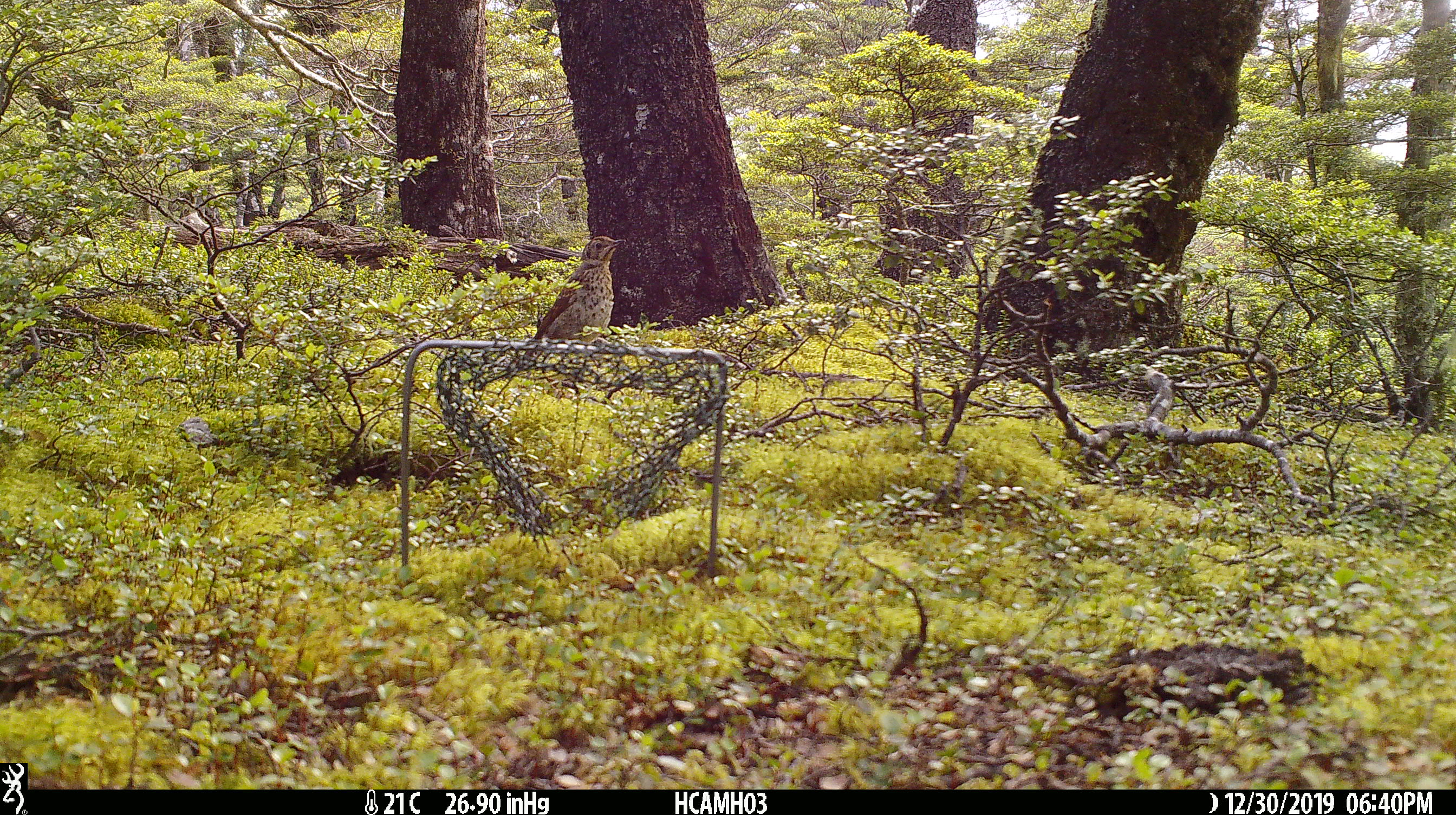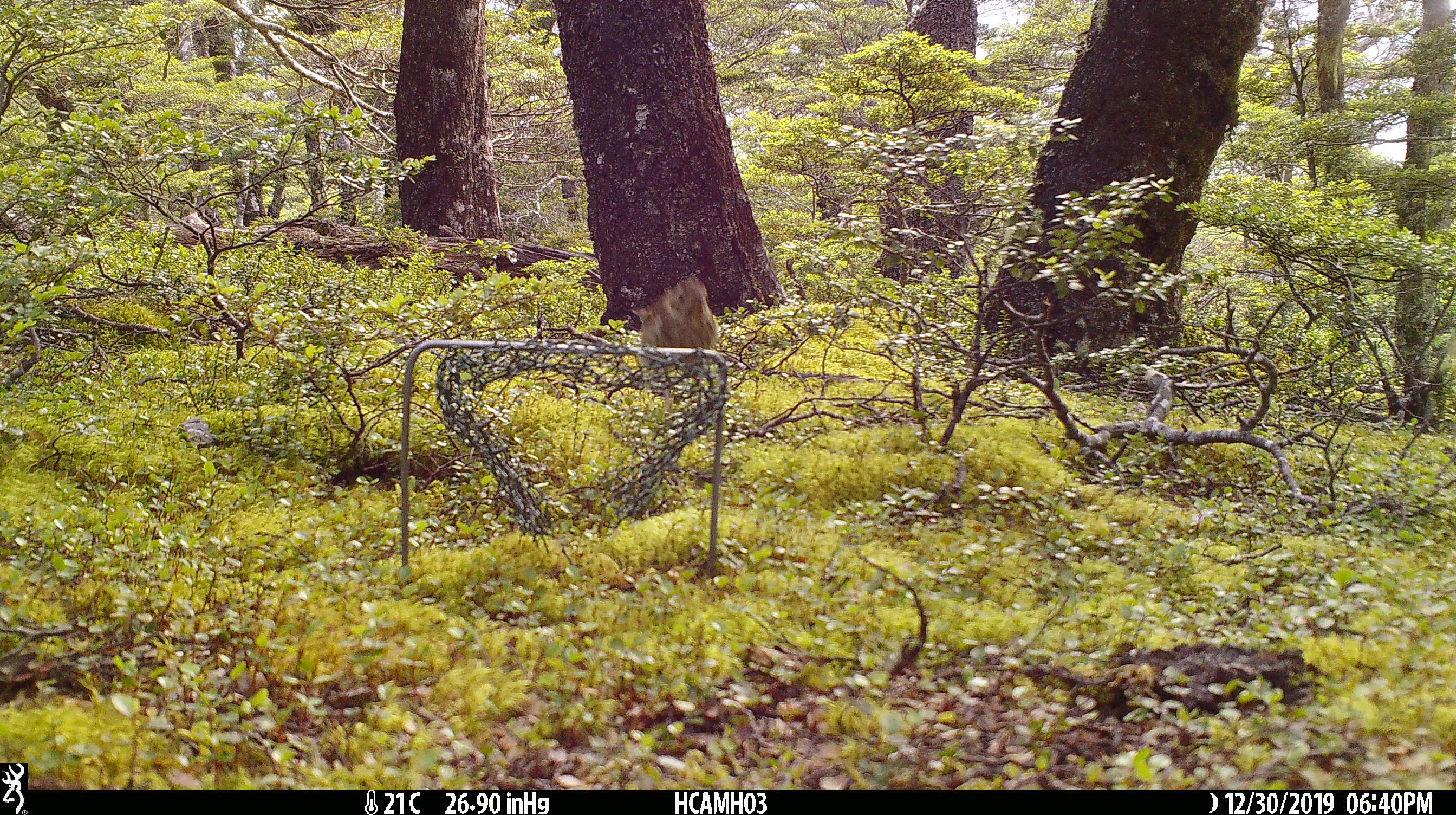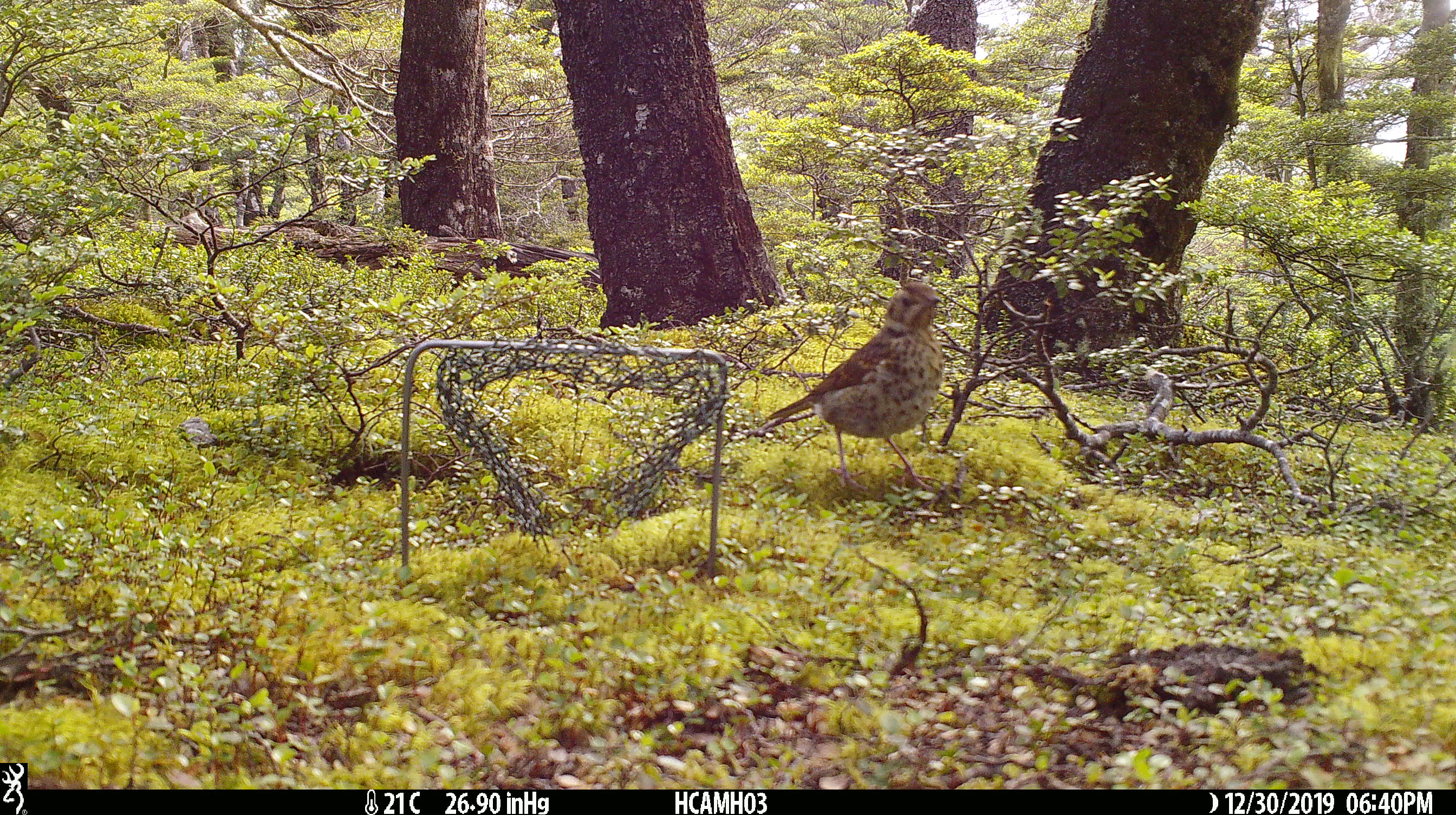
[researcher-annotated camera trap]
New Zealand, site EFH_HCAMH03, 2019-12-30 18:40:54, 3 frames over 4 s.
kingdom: Animalia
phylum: Chordata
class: Aves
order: Passeriformes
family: Turdidae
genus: Turdus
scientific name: Turdus philomelos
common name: song thrush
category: thrush